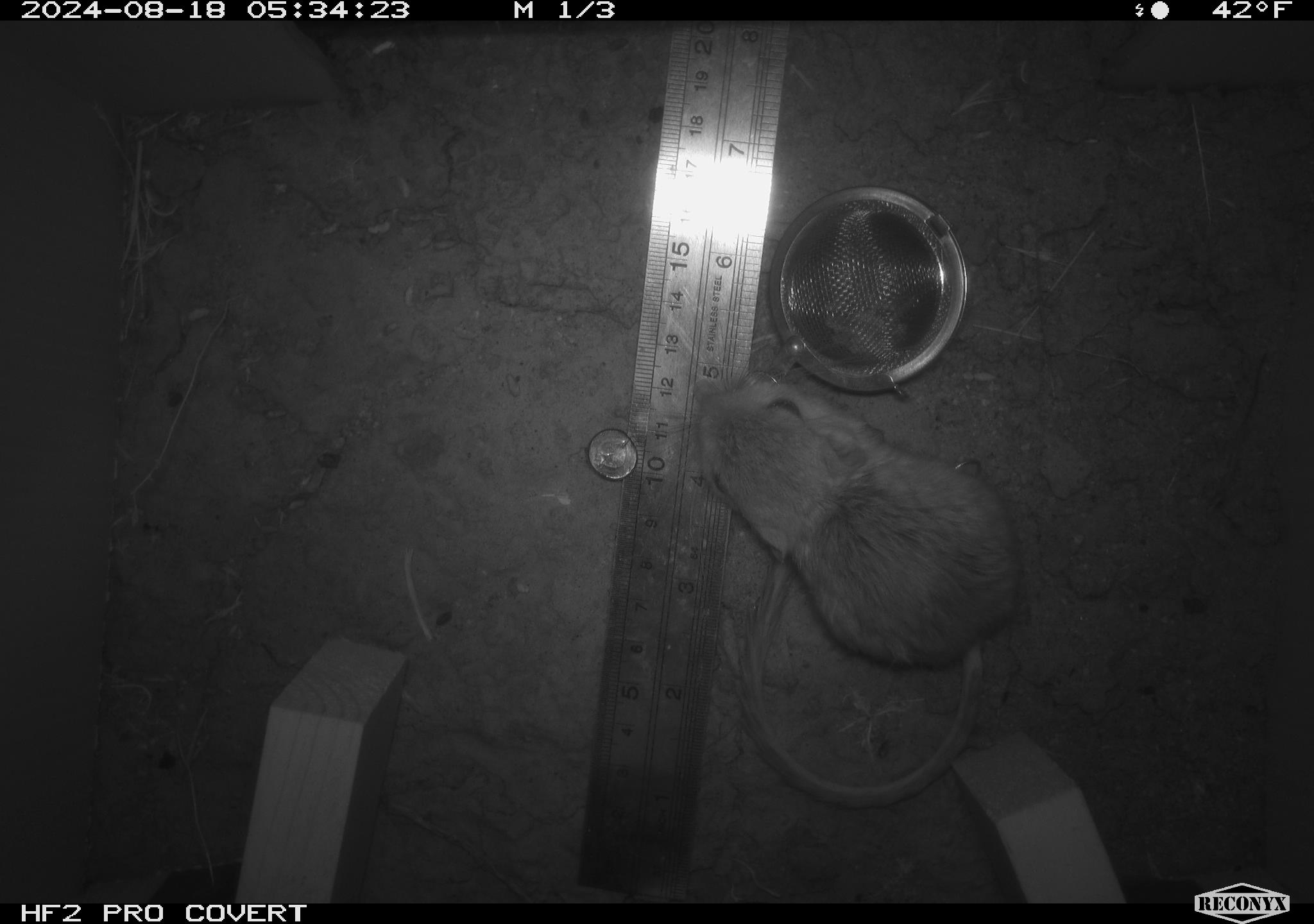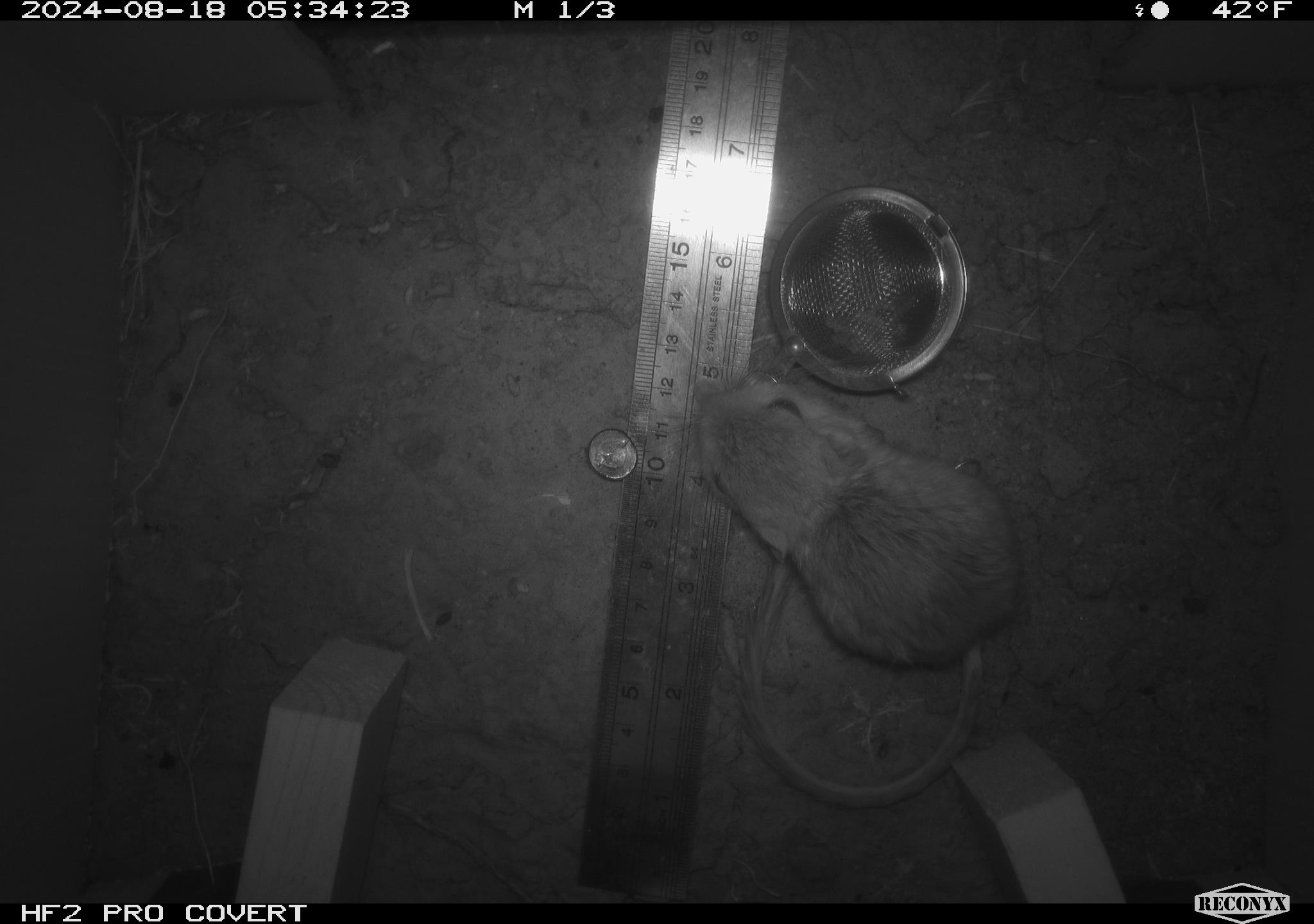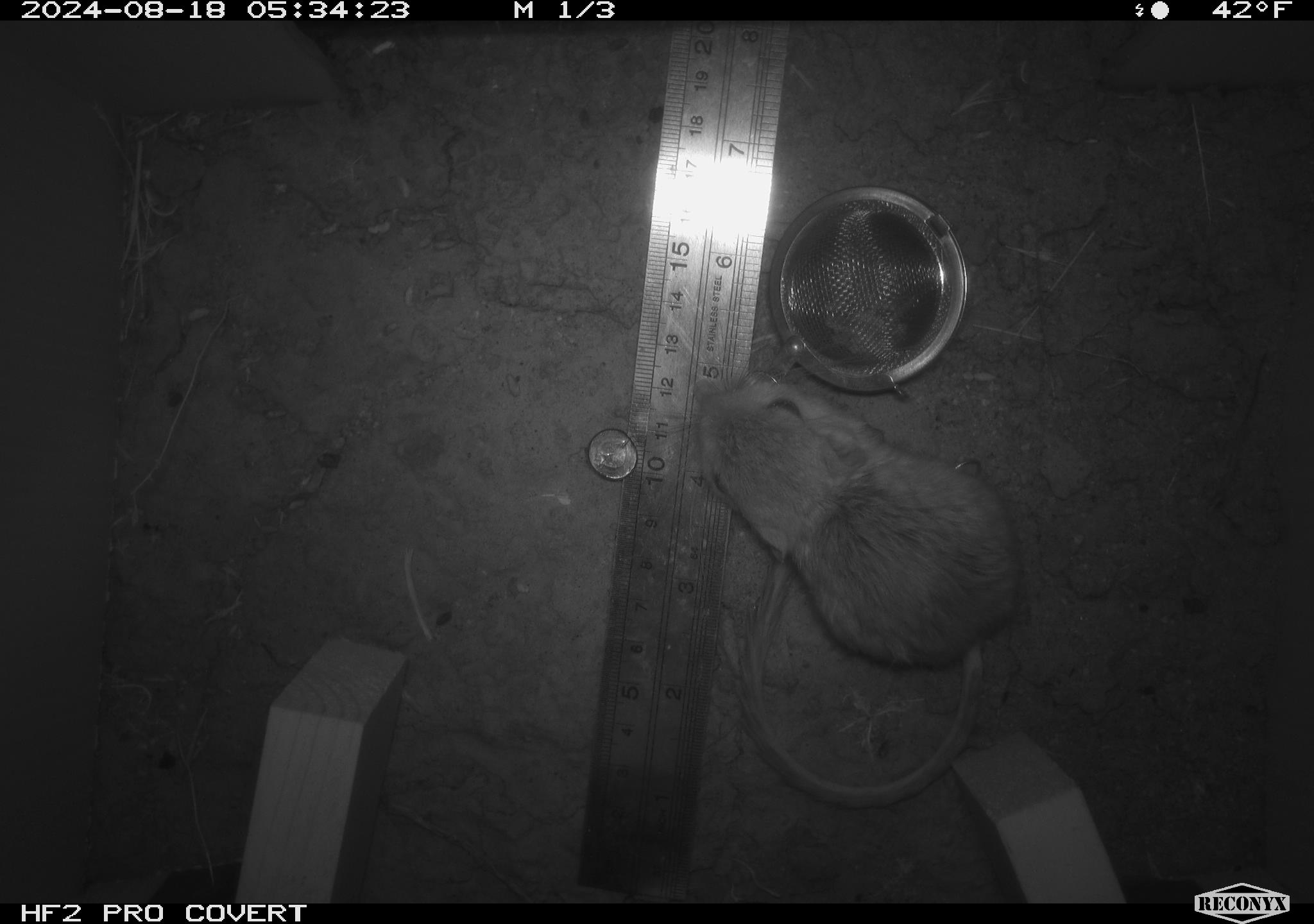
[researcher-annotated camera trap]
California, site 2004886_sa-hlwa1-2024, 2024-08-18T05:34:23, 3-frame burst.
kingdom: Animalia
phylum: Chordata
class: Mammalia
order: Rodentia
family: Heteromyidae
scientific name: Heteromyidae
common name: kangaroo rats and pocket mice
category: heteromyidae family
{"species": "heteromyidae family (kangaroo rats and pocket mice) (Heteromyidae)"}